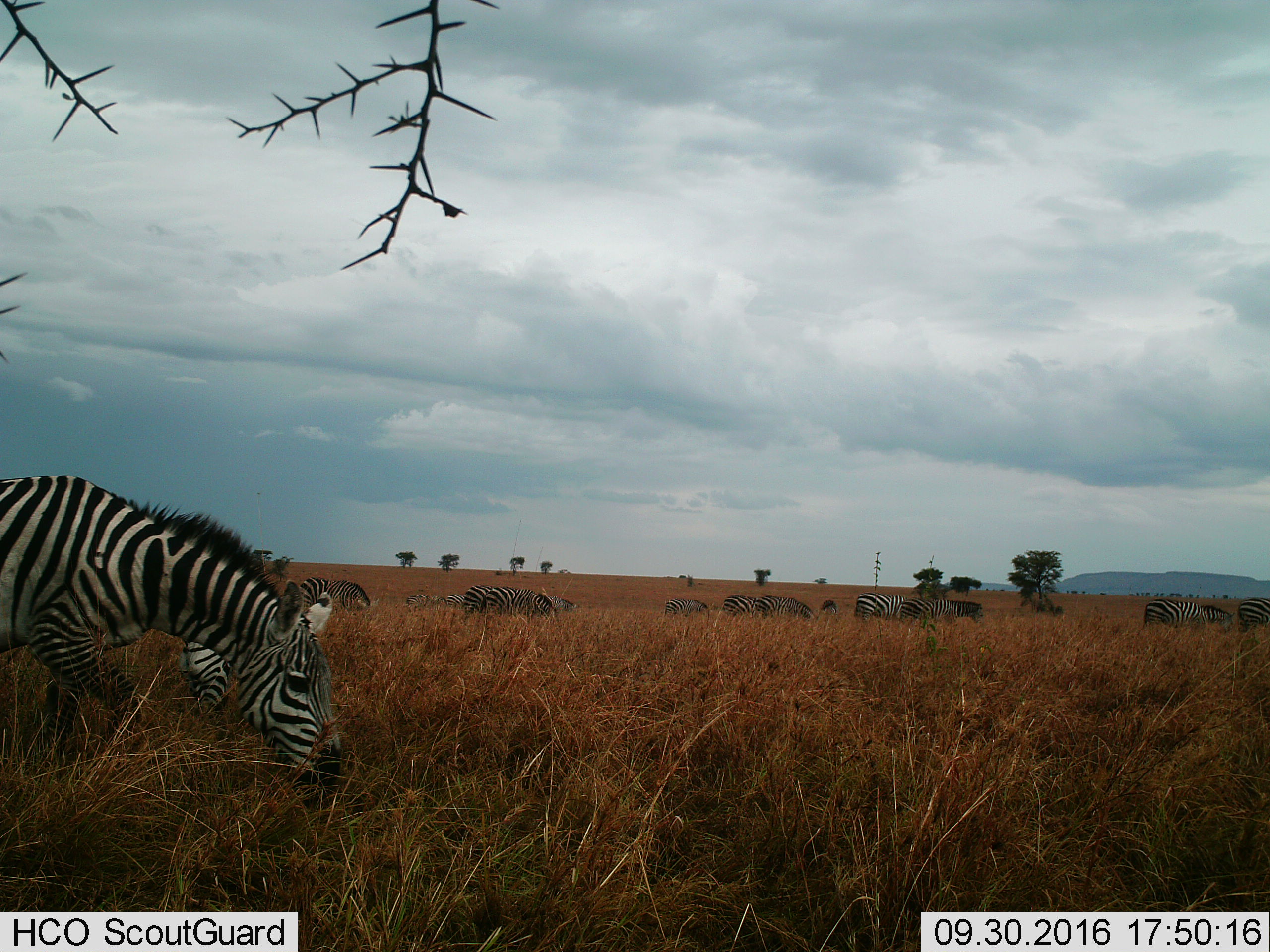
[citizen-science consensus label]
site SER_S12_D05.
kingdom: Animalia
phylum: Chordata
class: Mammalia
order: Perissodactyla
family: Equidae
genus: Equus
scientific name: Equus quagga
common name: plains zebra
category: zebraplains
Zebraplains (plains zebra) (Equus quagga), count 11-50. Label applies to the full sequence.